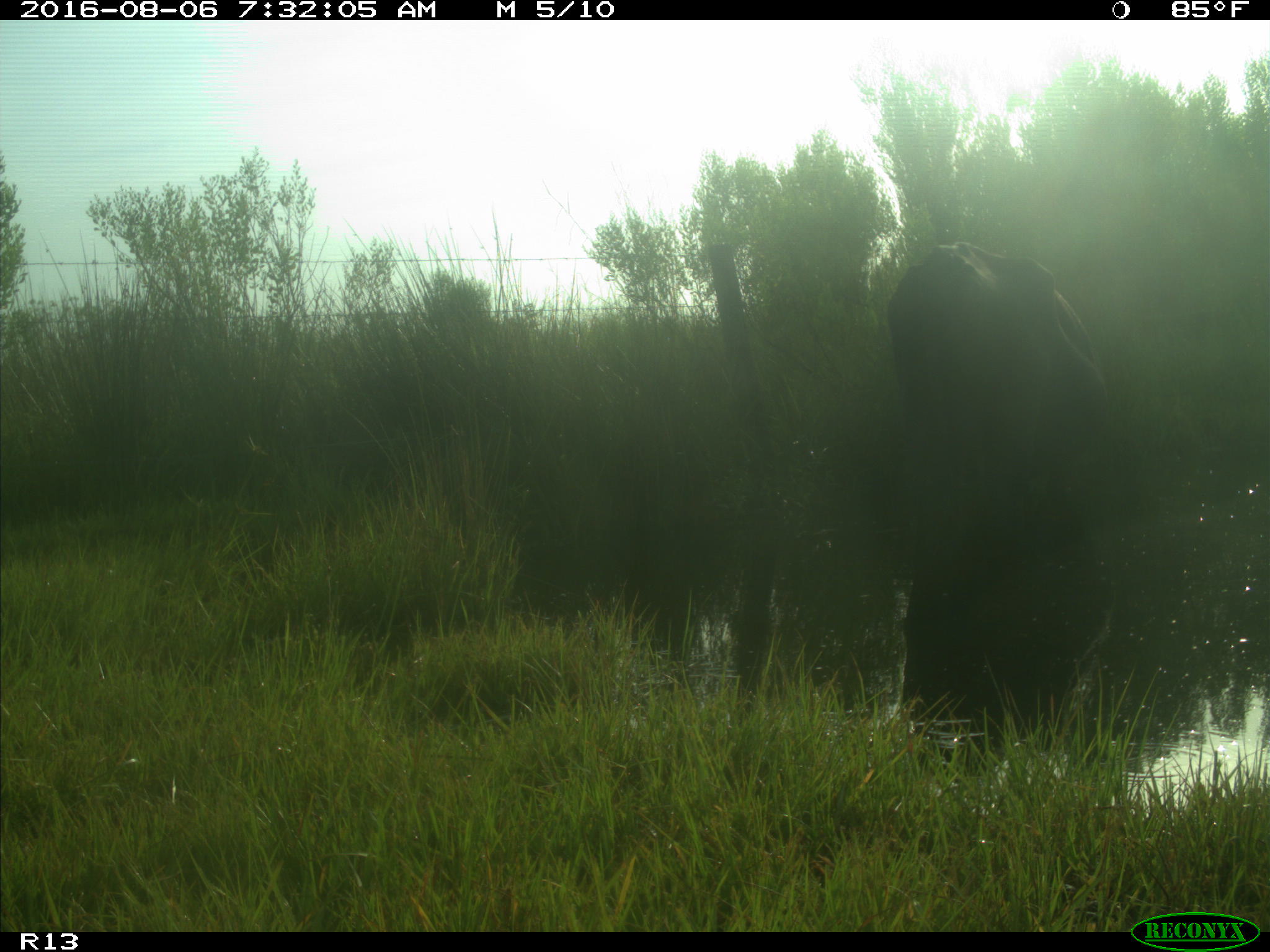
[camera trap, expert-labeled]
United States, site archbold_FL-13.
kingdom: Animalia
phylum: Chordata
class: Mammalia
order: Artiodactyla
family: Bovidae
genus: Bos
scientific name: Bos taurus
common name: domestic cow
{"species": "Bos taurus (domestic cow)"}